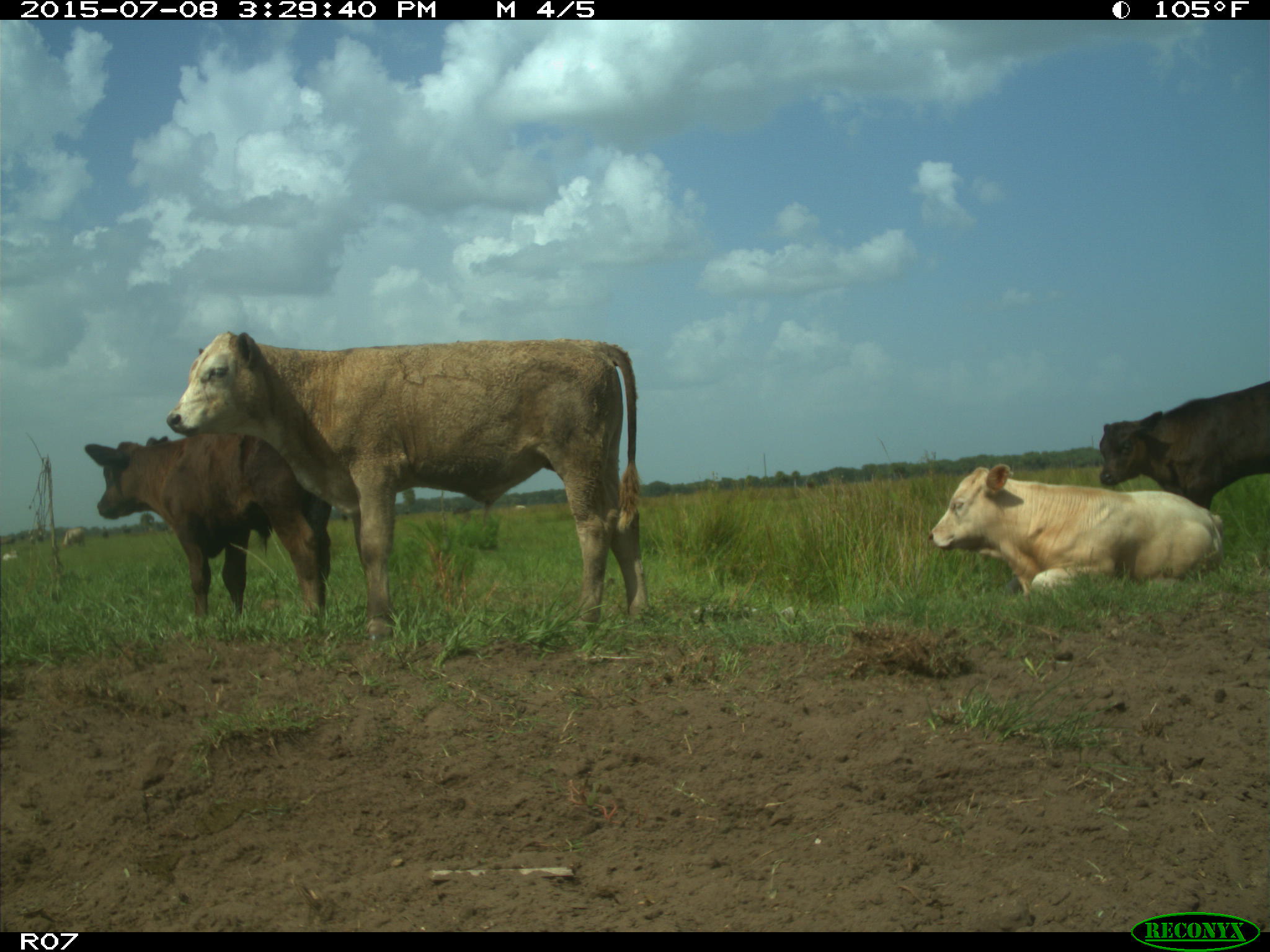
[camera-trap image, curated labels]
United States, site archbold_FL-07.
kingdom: Animalia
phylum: Chordata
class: Mammalia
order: Artiodactyla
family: Bovidae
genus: Bos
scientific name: Bos taurus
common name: domestic cow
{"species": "Bos taurus (domestic cow)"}